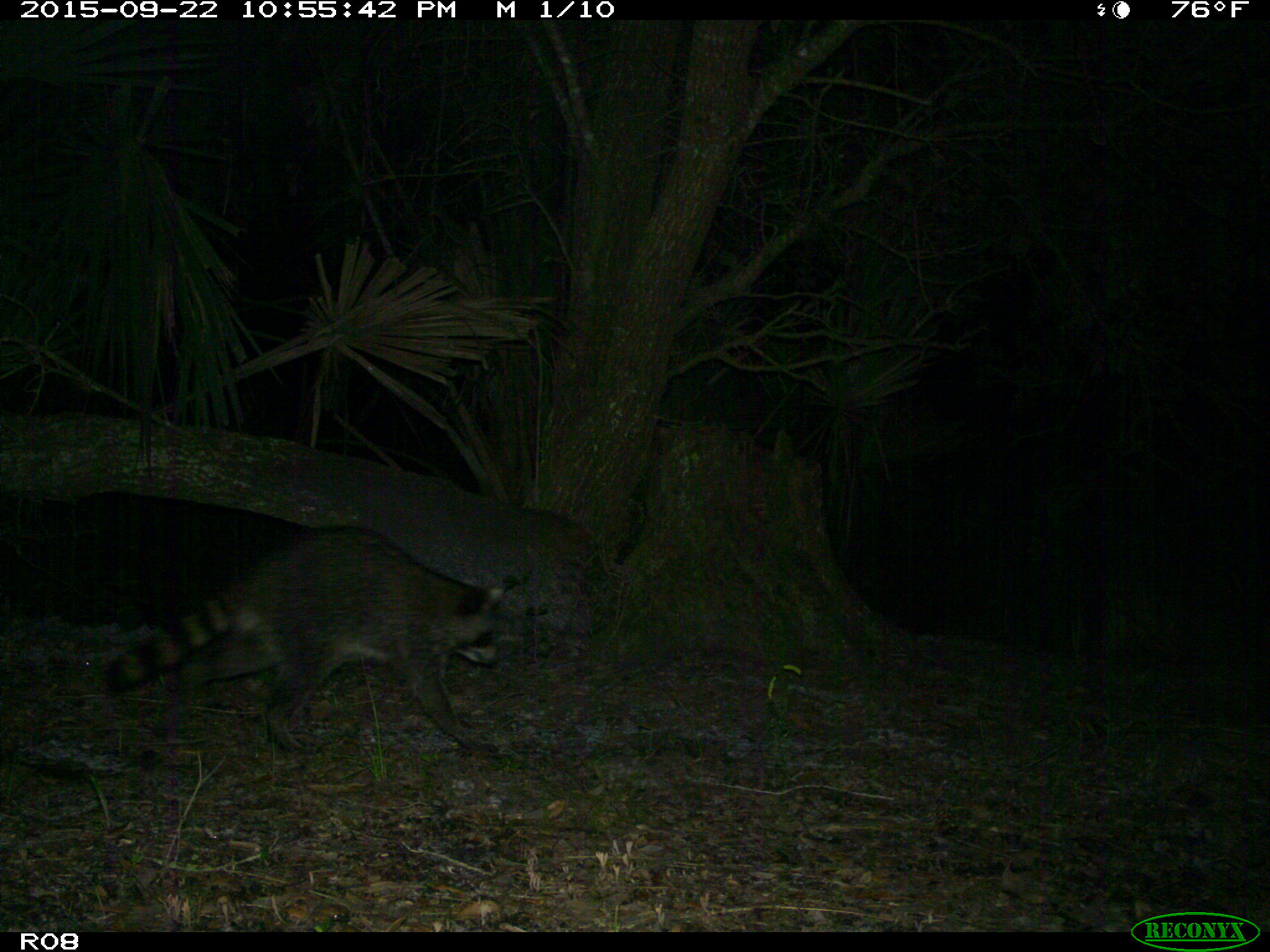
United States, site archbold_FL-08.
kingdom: Animalia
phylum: Chordata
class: Mammalia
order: Carnivora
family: Procyonidae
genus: Procyon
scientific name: Procyon lotor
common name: common raccoon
Procyon lotor (common raccoon).